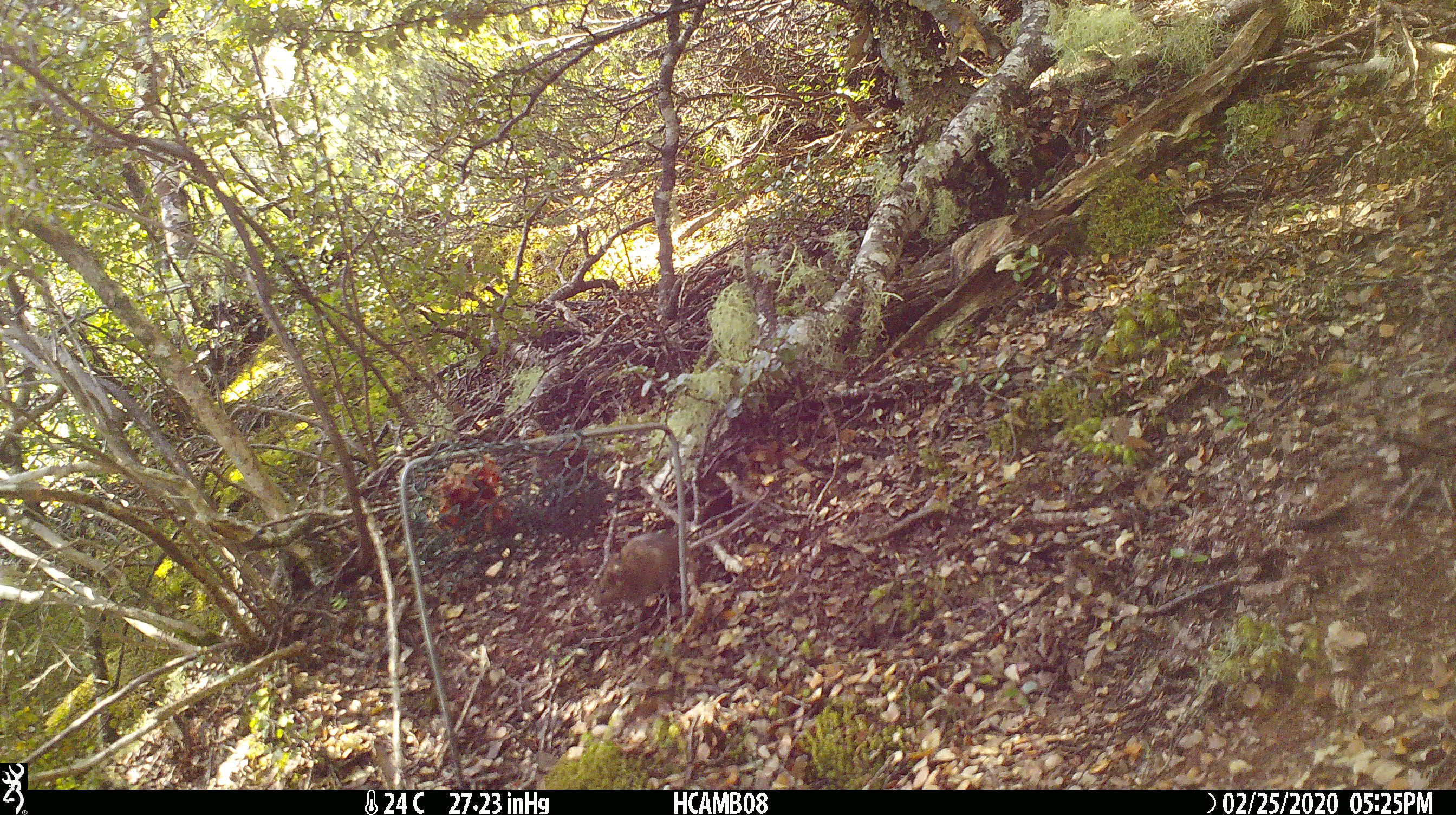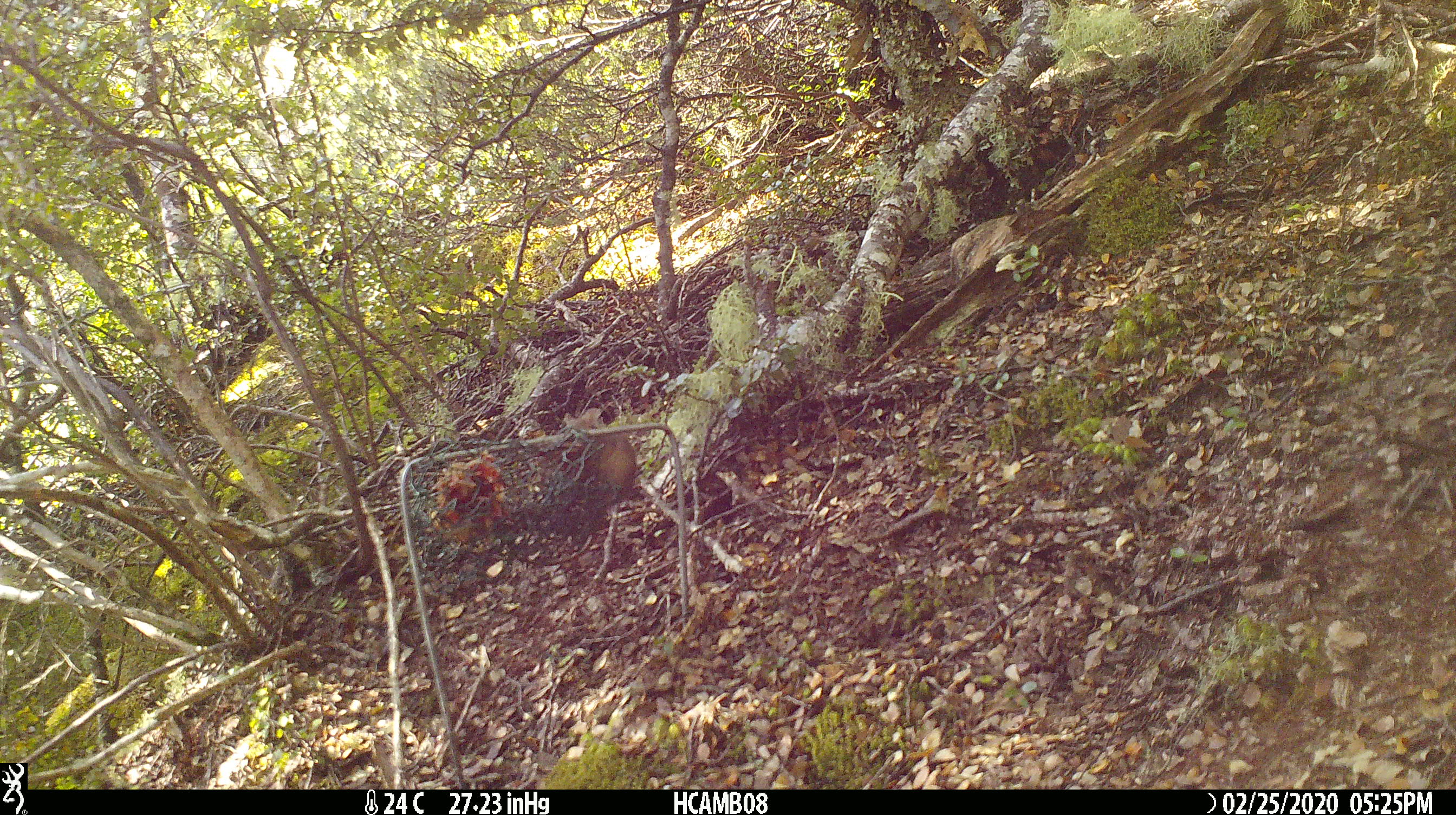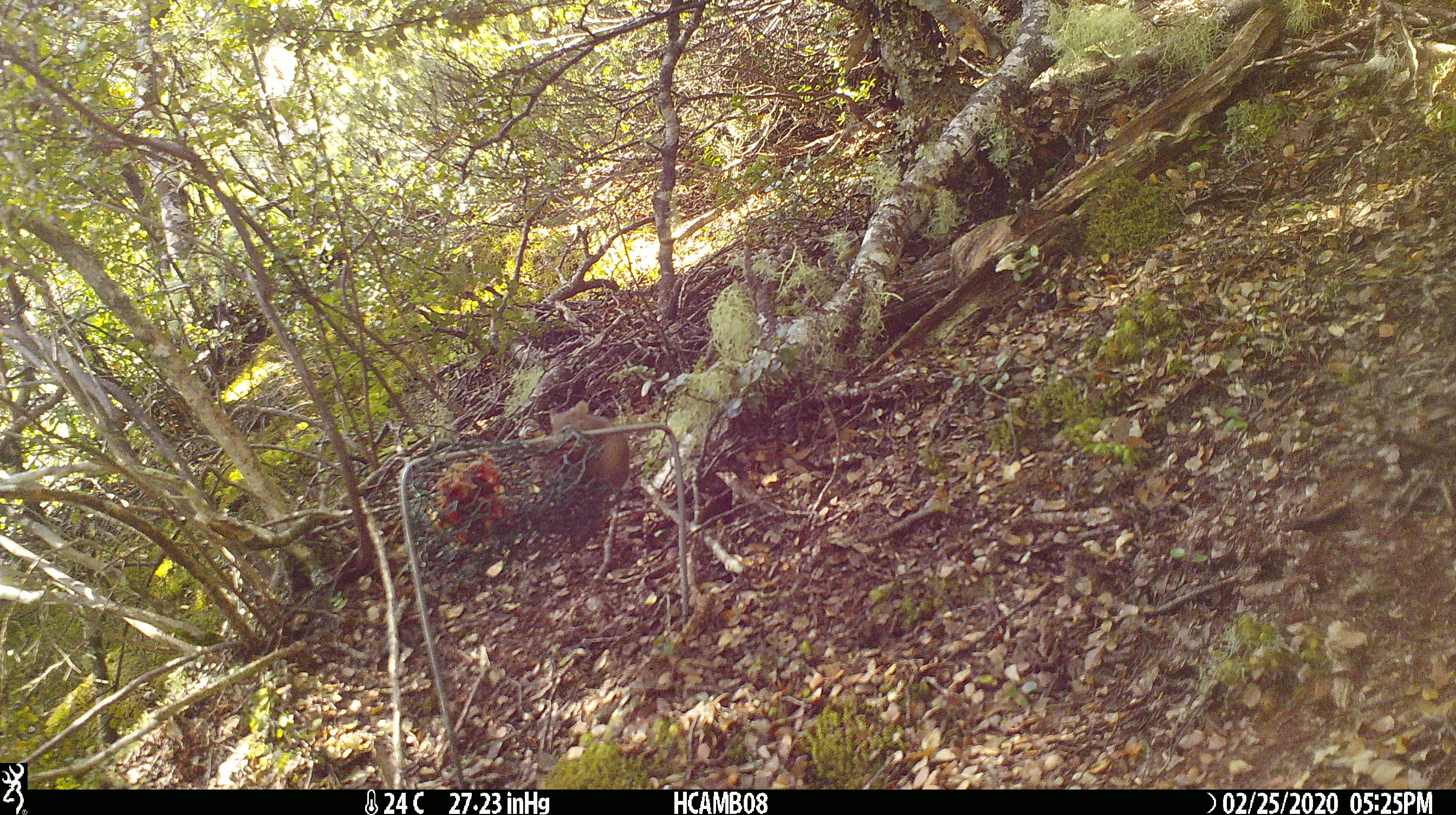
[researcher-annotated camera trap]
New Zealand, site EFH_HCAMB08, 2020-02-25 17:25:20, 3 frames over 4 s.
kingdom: Animalia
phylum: Chordata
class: Mammalia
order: Rodentia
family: Muridae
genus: Mus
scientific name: Mus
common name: mouse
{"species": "mouse (Mus)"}